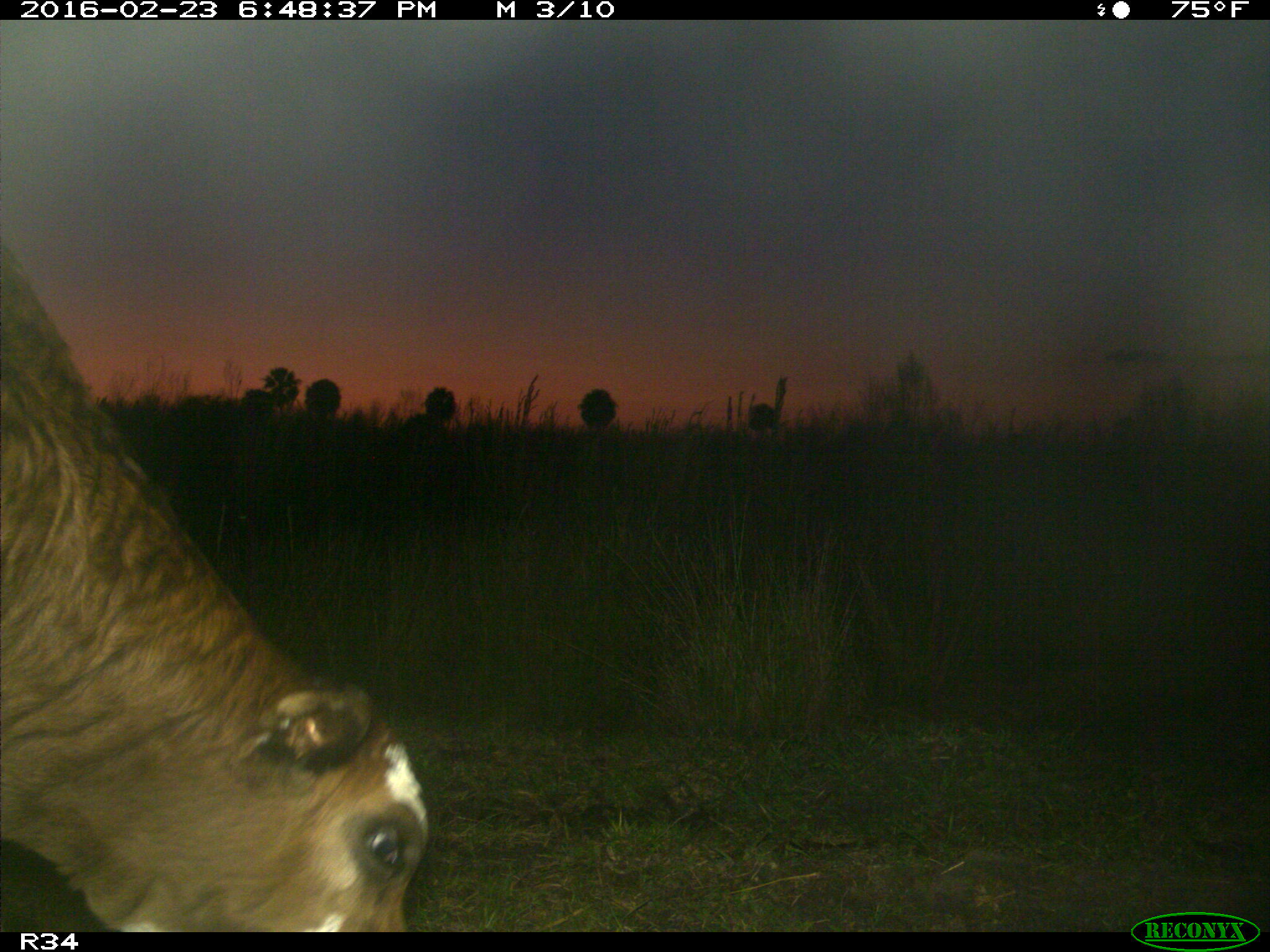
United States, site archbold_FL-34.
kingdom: Animalia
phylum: Chordata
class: Mammalia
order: Artiodactyla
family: Bovidae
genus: Bos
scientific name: Bos taurus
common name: domestic cow